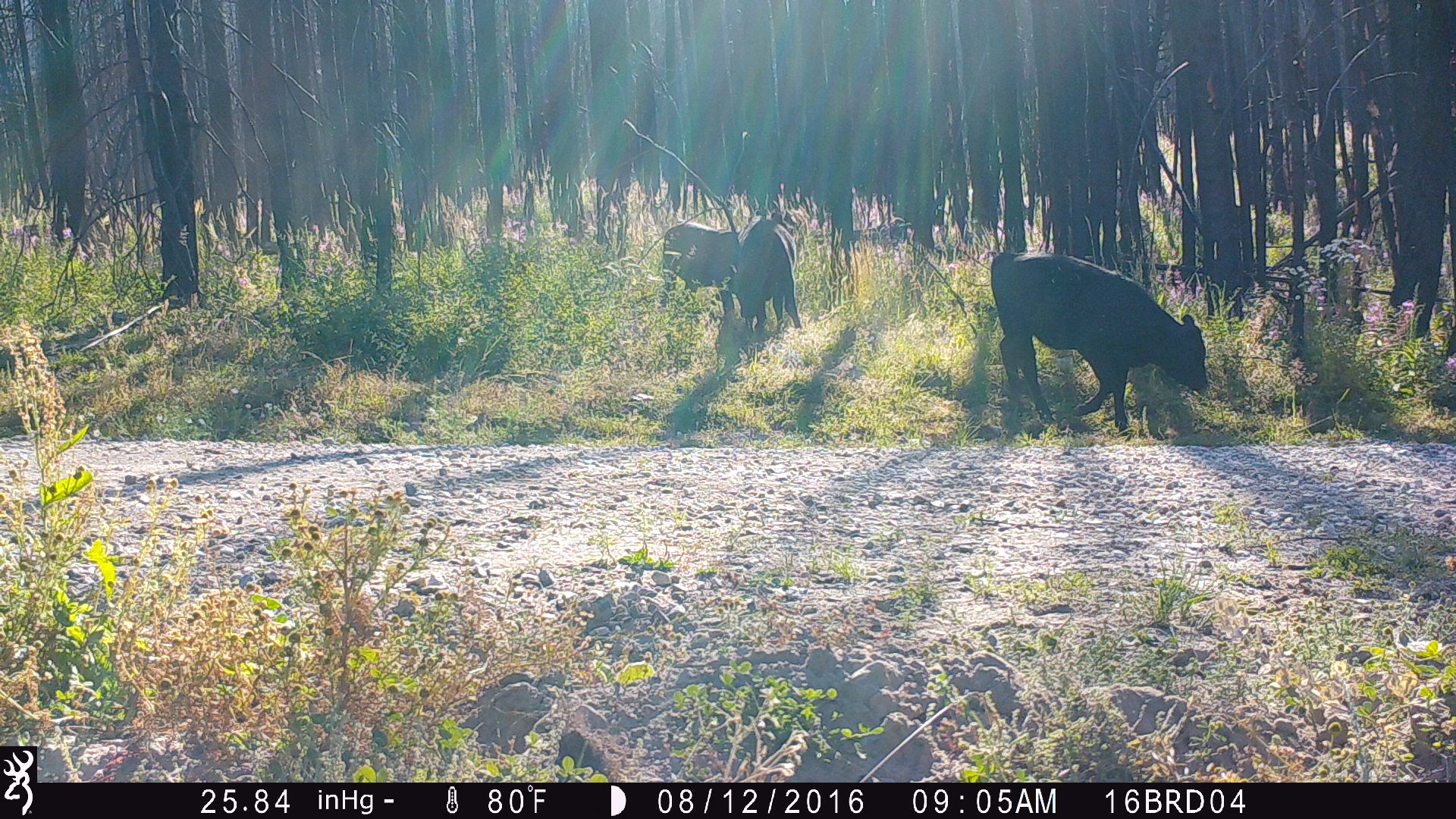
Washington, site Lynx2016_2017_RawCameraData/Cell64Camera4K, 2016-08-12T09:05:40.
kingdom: Animalia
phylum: Chordata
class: Mammalia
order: Artiodactyla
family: Bovidae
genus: Bos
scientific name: Bos taurus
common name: domestic cattle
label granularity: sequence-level